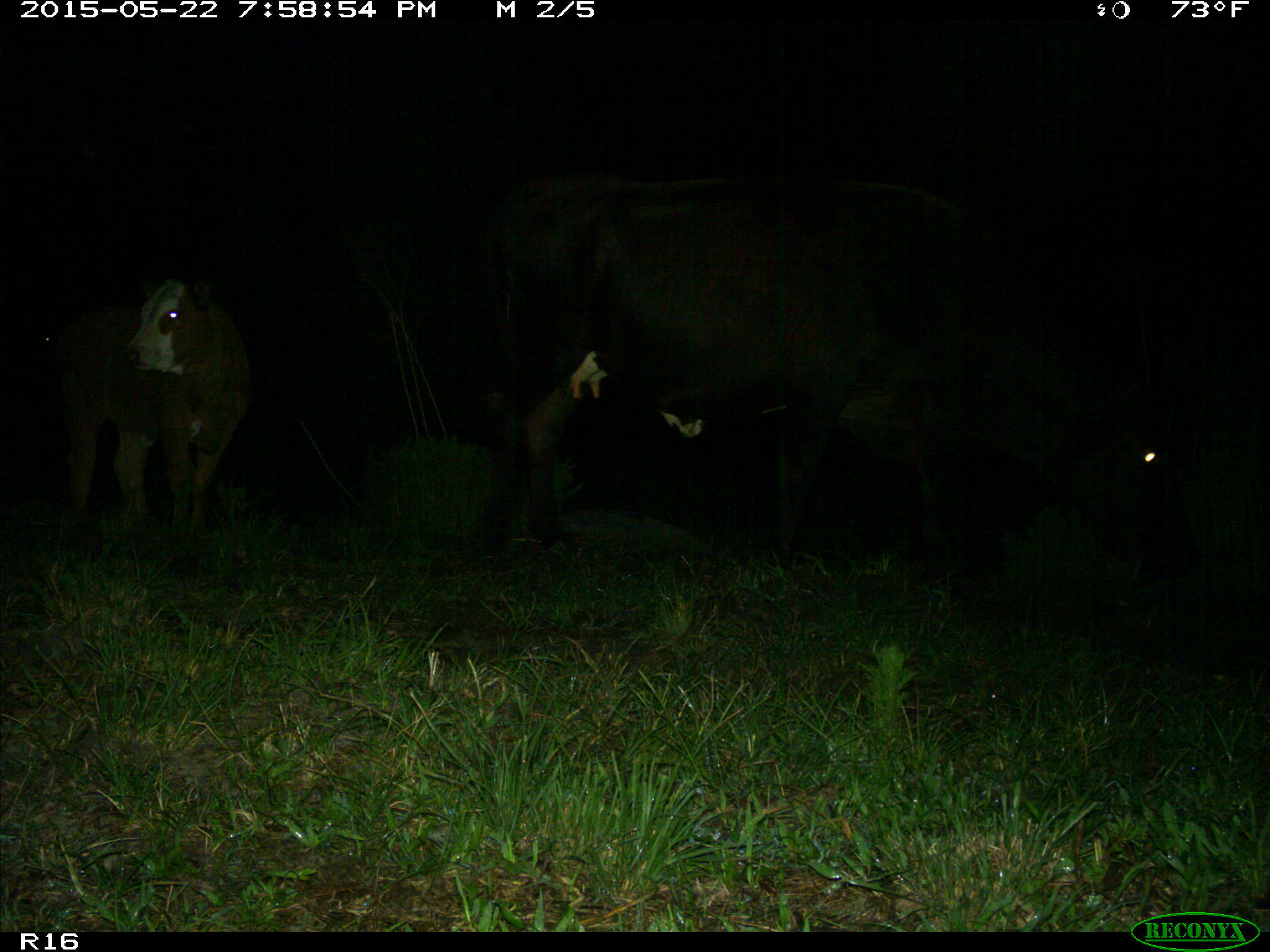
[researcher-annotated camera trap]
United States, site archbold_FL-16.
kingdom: Animalia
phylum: Chordata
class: Mammalia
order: Artiodactyla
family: Bovidae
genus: Bos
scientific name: Bos taurus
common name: domestic cow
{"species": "Bos taurus (domestic cow)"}